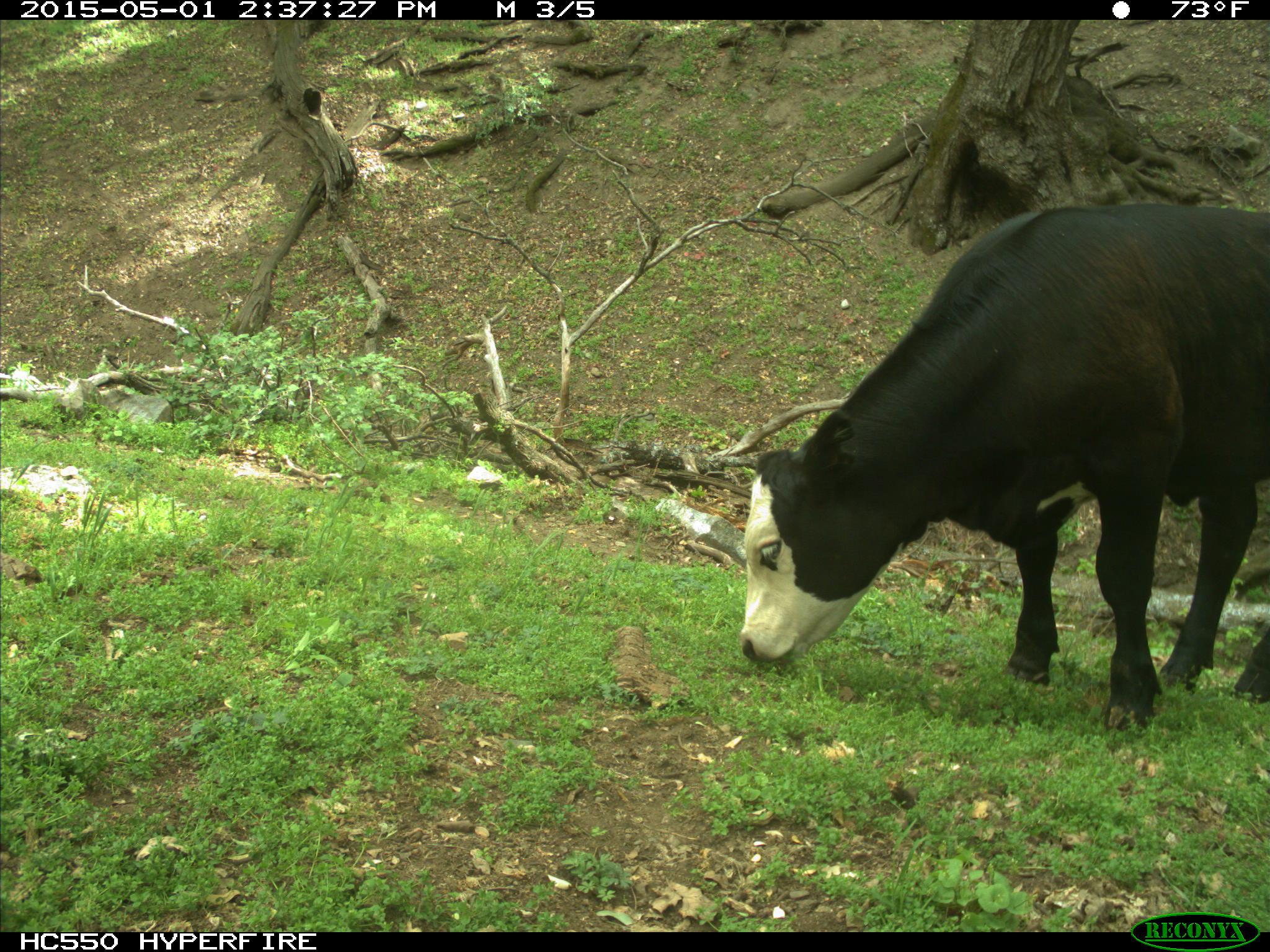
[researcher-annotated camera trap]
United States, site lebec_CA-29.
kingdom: Animalia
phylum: Chordata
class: Mammalia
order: Artiodactyla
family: Bovidae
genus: Bos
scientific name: Bos taurus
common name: domestic cow